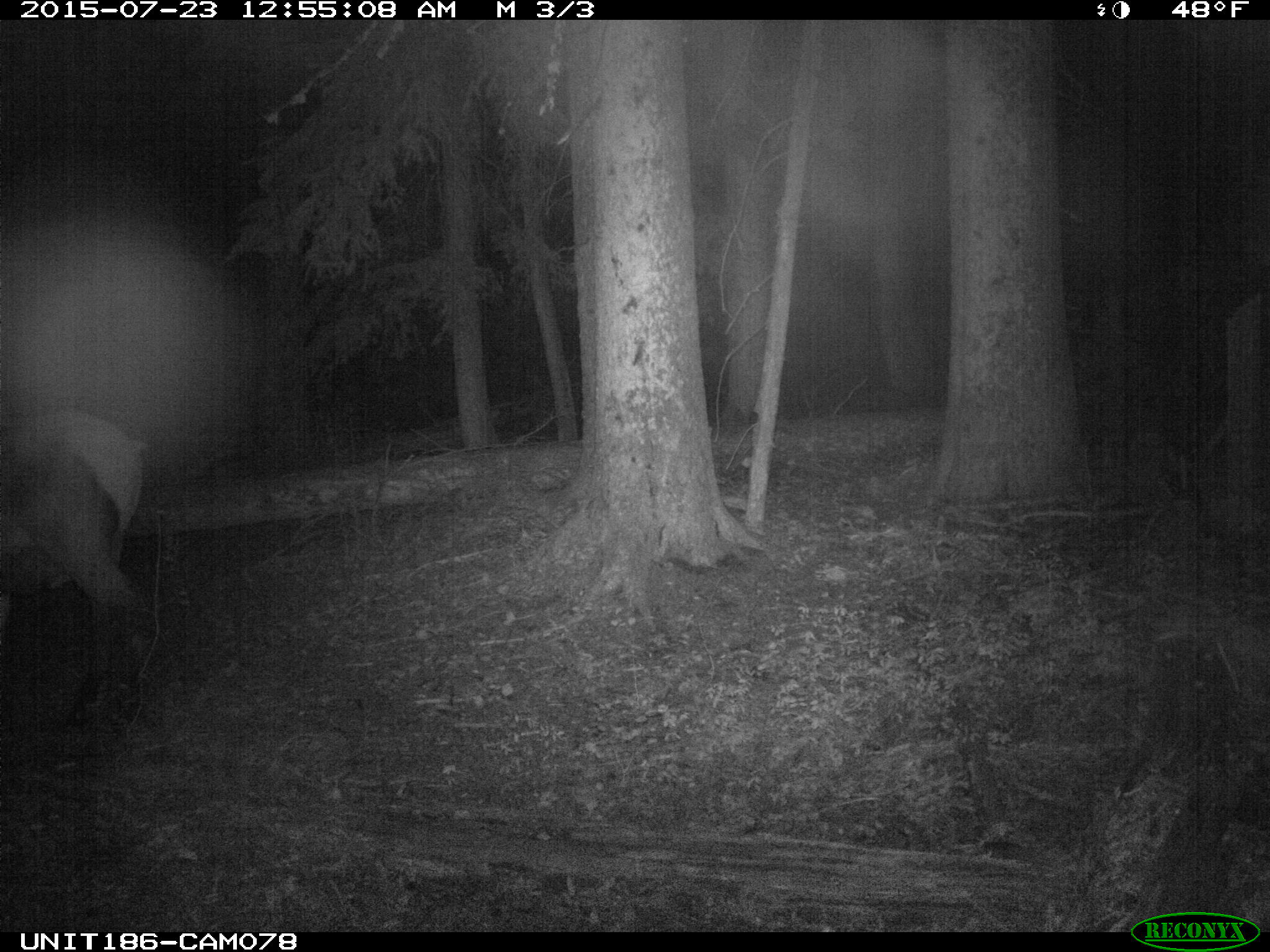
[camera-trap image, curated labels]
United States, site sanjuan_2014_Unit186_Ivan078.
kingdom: Animalia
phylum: Chordata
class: Mammalia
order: Artiodactyla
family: Cervidae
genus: Cervus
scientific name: Cervus elaphus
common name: red deer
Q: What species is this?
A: Cervus elaphus (red deer).